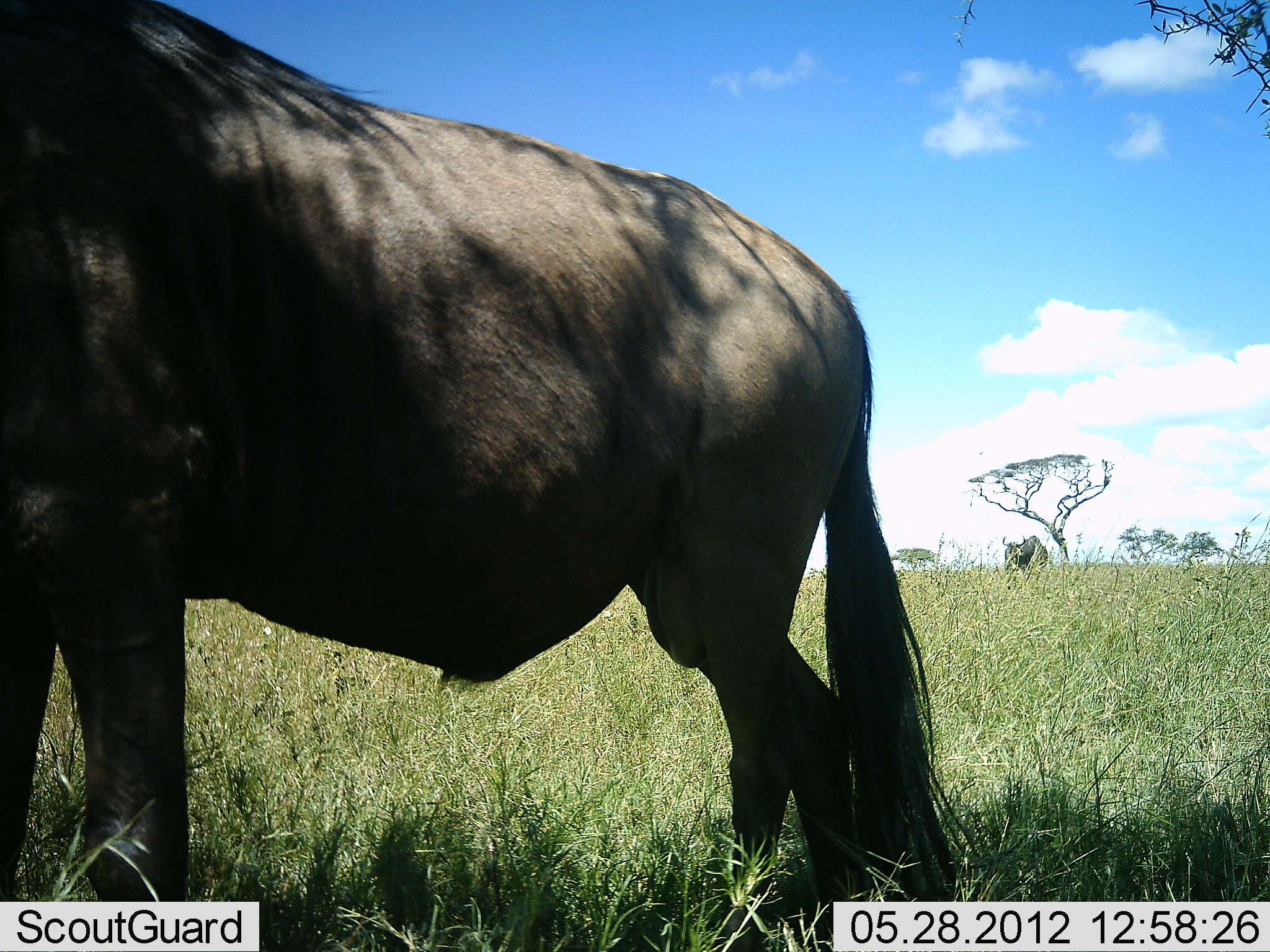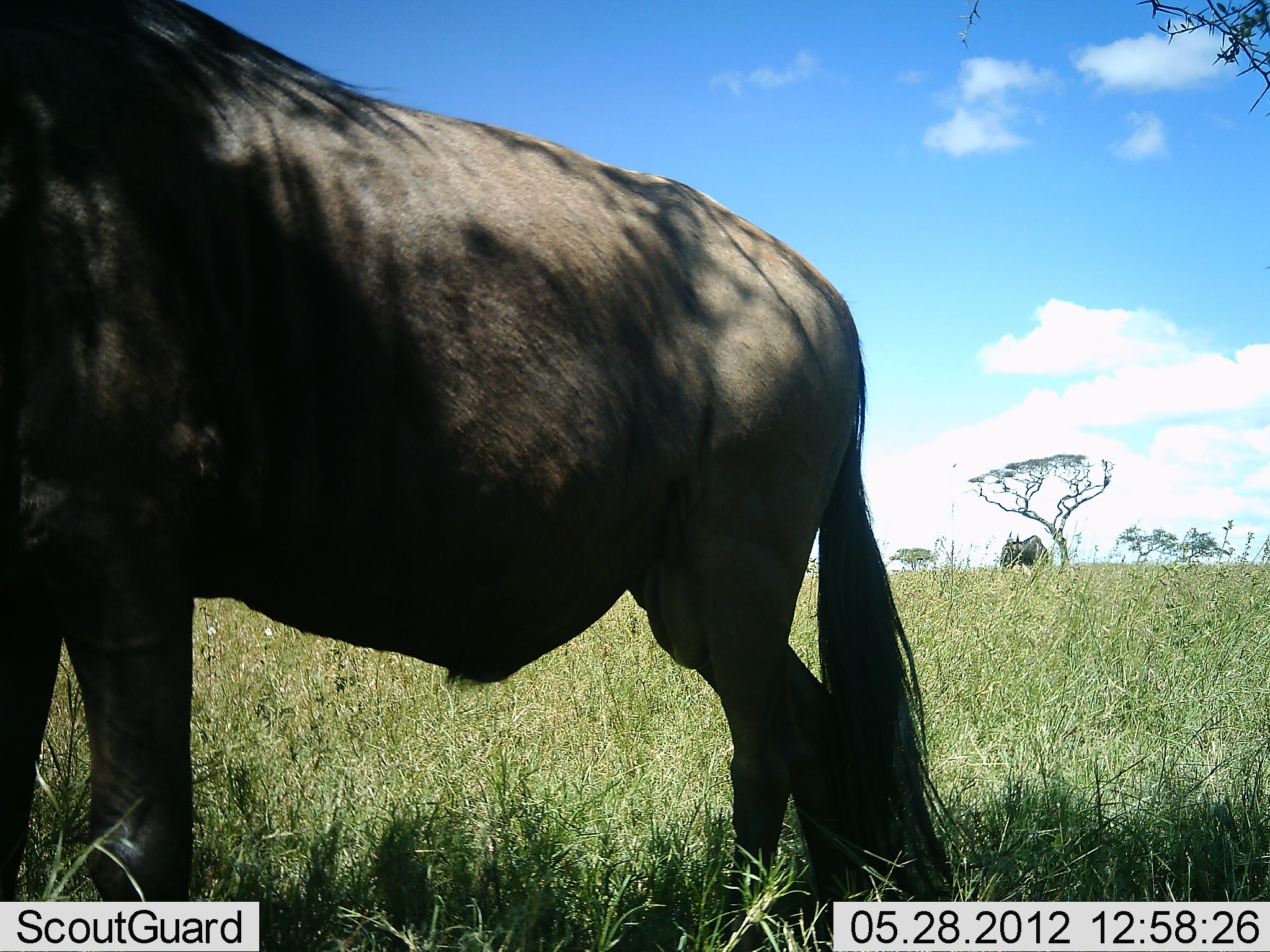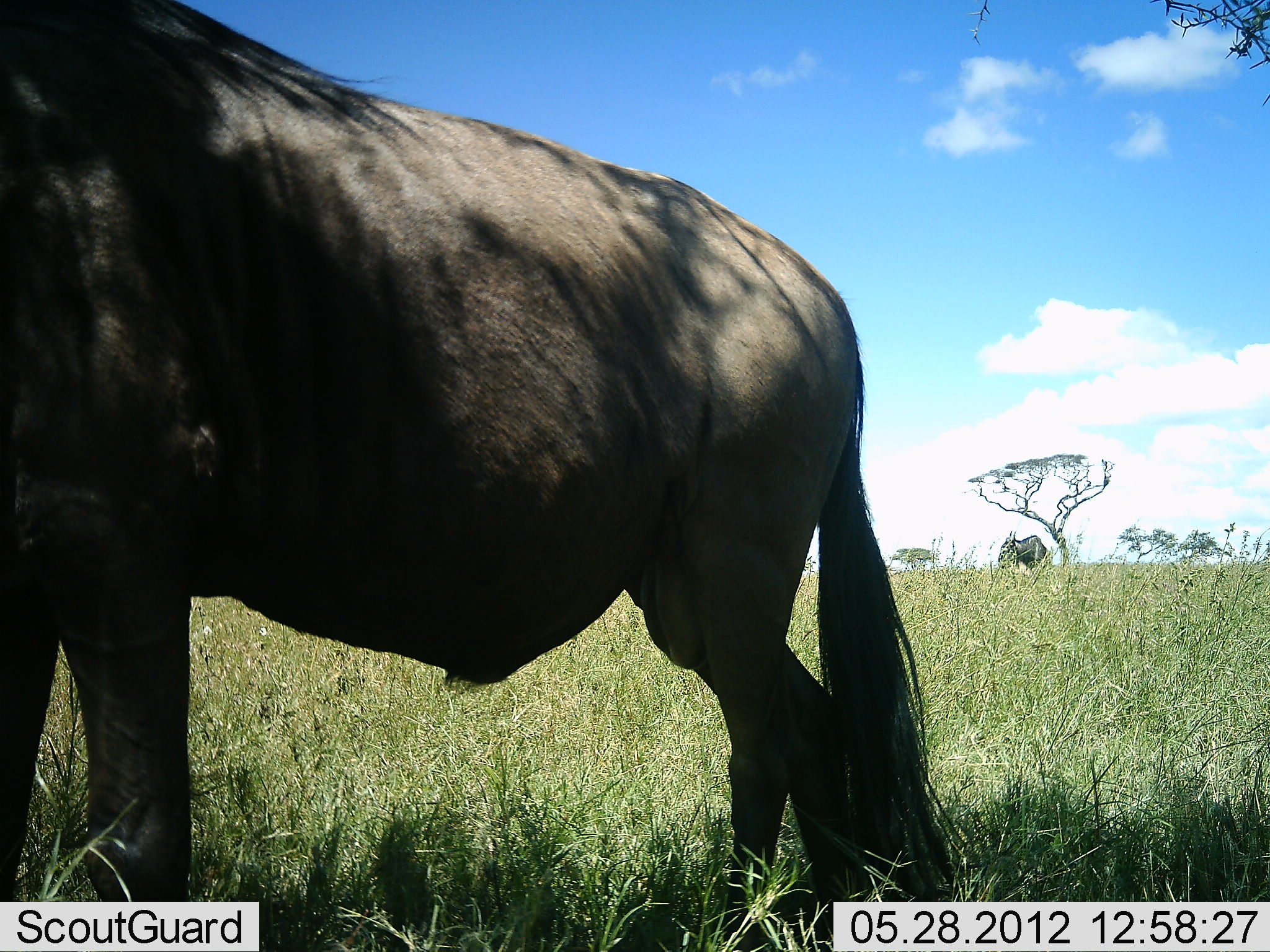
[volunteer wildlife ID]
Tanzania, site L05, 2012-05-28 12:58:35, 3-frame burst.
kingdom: Animalia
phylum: Chordata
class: Mammalia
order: Artiodactyla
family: Bovidae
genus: Connochaetes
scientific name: Connochaetes taurinus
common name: blue wildebeest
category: wildebeest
Wildebeest (blue wildebeest) (Connochaetes taurinus), count 1. Behavior (volunteer vote fractions): standing 100%, resting 0%, moving 0%, interacting 0%. Young present (vote fraction): 0%. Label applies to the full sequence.